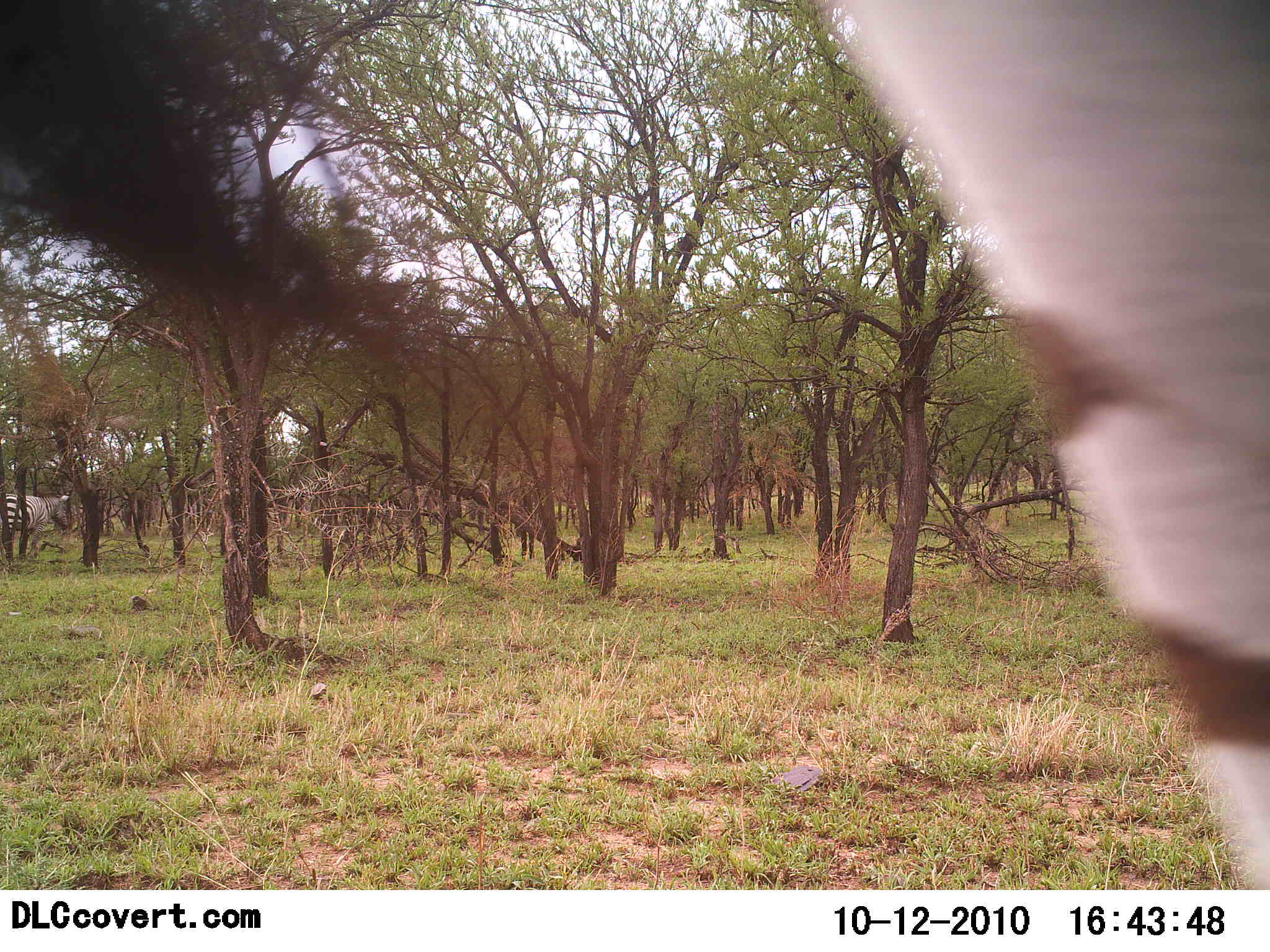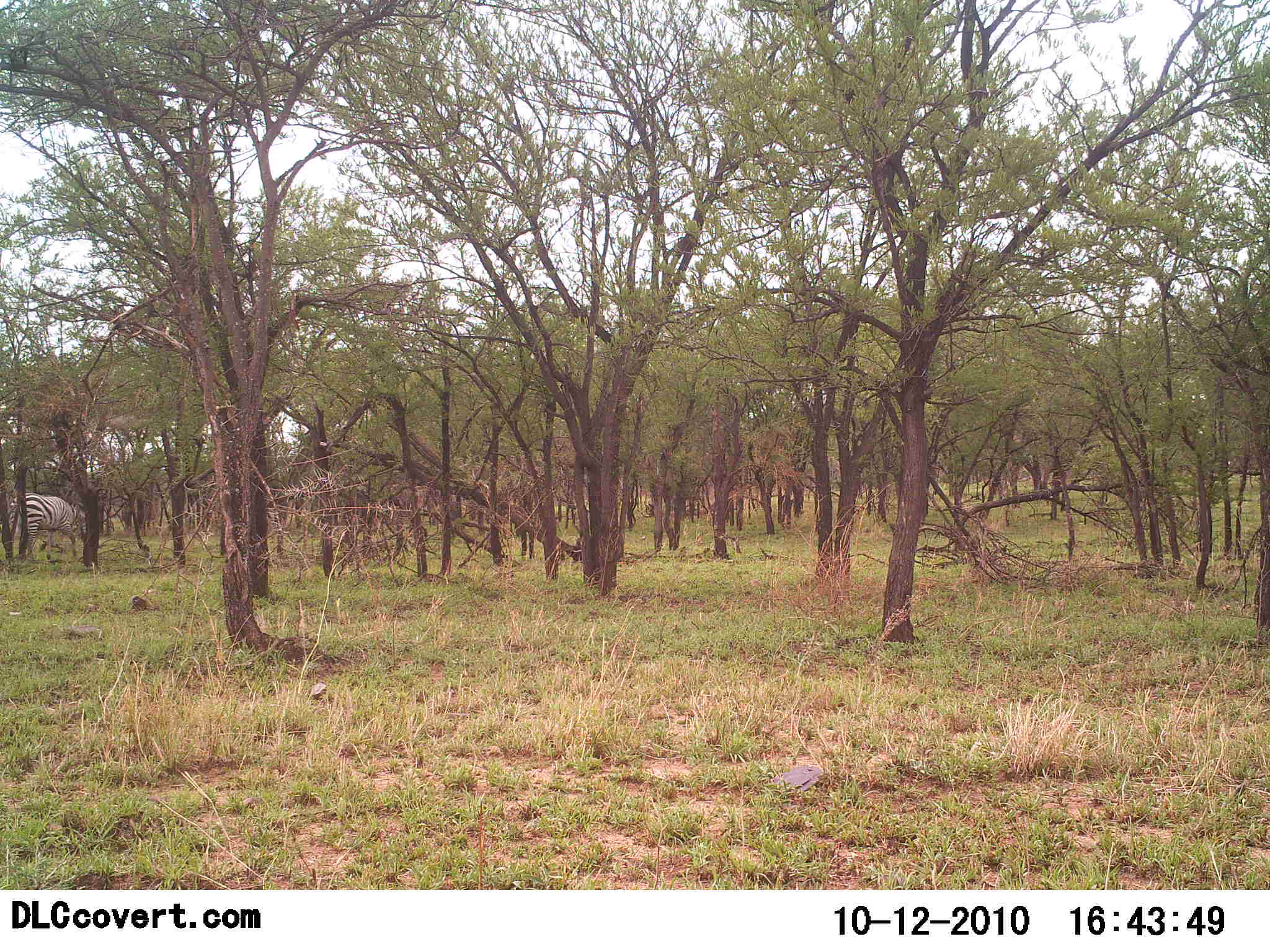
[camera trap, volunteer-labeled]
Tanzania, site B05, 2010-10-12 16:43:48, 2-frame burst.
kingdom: Animalia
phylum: Chordata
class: Mammalia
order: Perissodactyla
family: Equidae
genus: Equus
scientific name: Equus quagga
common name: plains zebra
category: zebra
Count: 2.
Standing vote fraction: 31%.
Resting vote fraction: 0%.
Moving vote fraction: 92%.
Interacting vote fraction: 0%.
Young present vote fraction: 0%.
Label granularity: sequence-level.